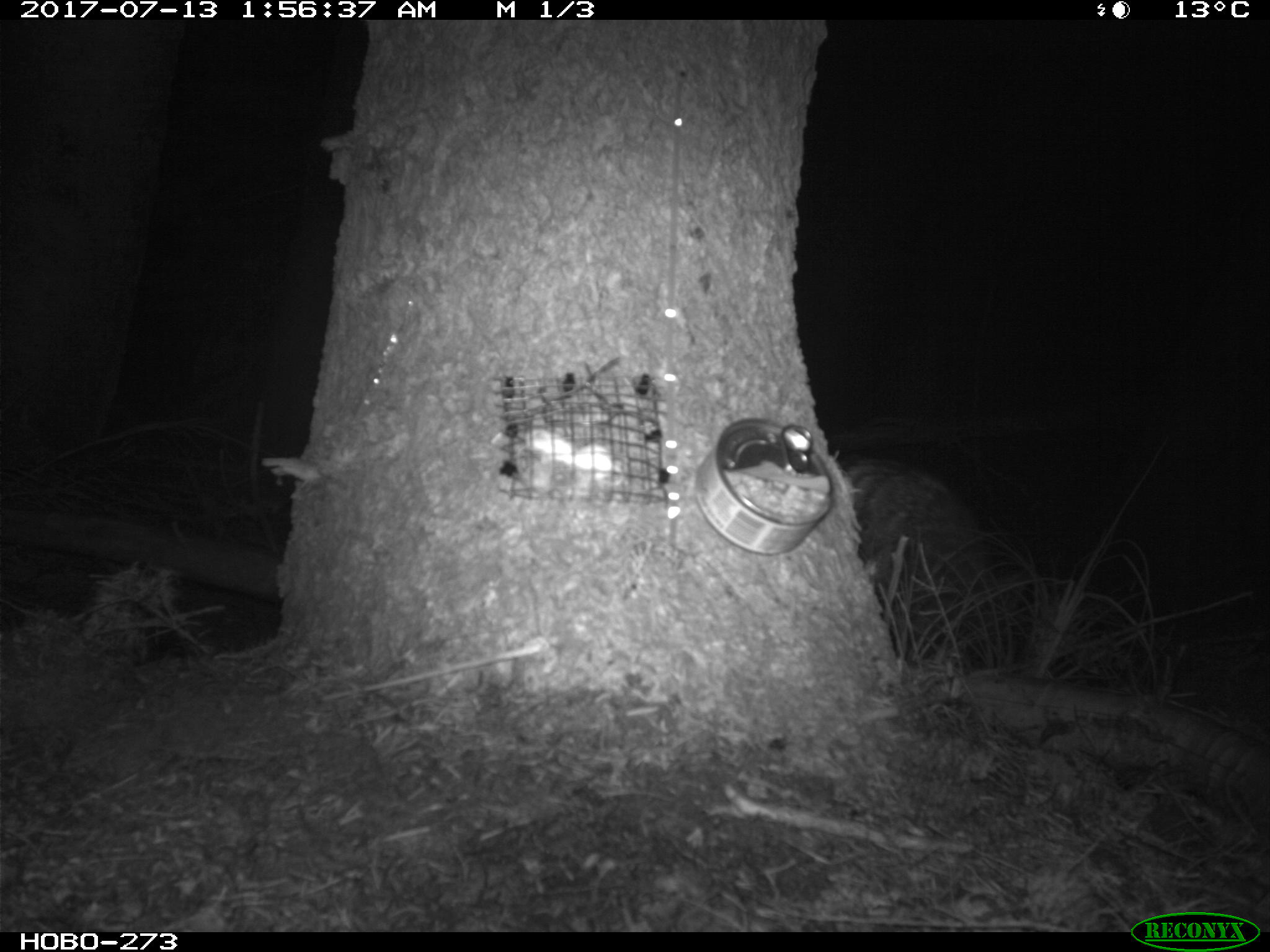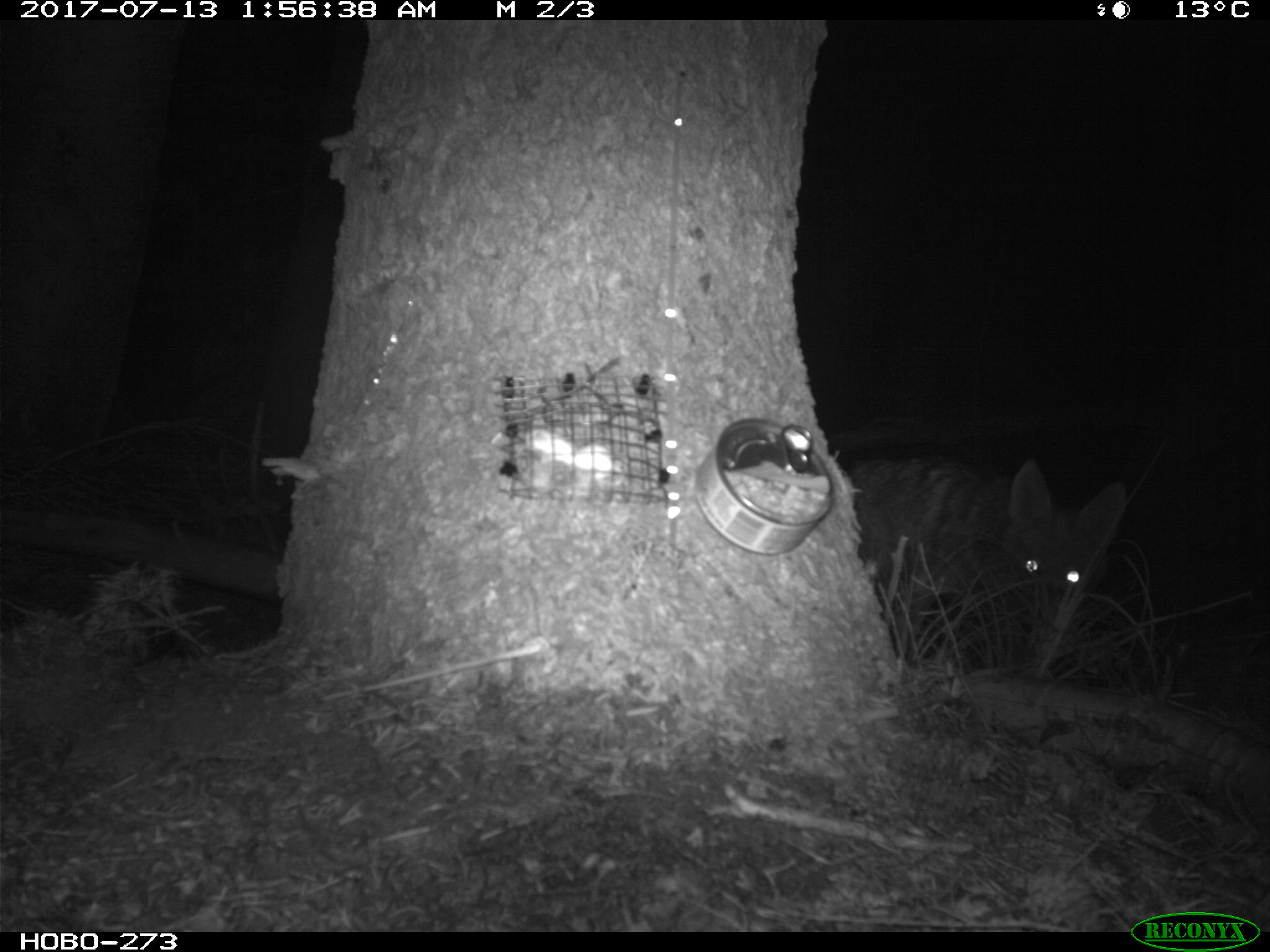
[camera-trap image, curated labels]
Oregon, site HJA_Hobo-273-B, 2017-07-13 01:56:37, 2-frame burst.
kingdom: Animalia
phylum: Chordata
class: Mammalia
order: Carnivora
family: Canidae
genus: Canis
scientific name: Canis latrans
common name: coyote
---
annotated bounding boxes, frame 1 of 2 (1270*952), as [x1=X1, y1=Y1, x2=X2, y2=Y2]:
coyote: [x1=818, y1=439, x2=1027, y2=678]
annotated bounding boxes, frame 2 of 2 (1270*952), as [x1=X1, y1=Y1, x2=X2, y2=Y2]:
coyote: [x1=841, y1=447, x2=1147, y2=701]